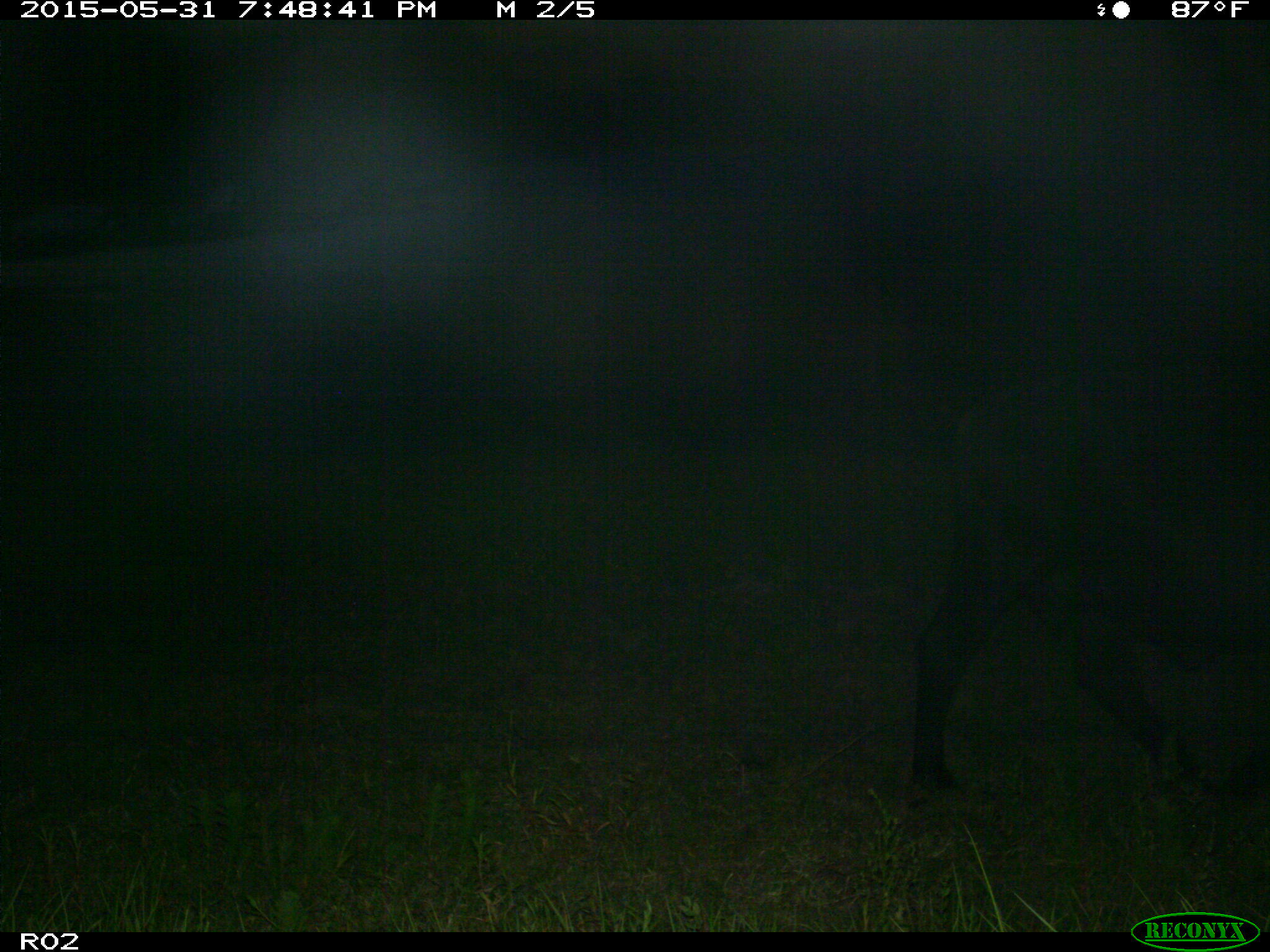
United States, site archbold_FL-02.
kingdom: Animalia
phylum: Chordata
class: Mammalia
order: Artiodactyla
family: Bovidae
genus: Bos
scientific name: Bos taurus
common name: domestic cow